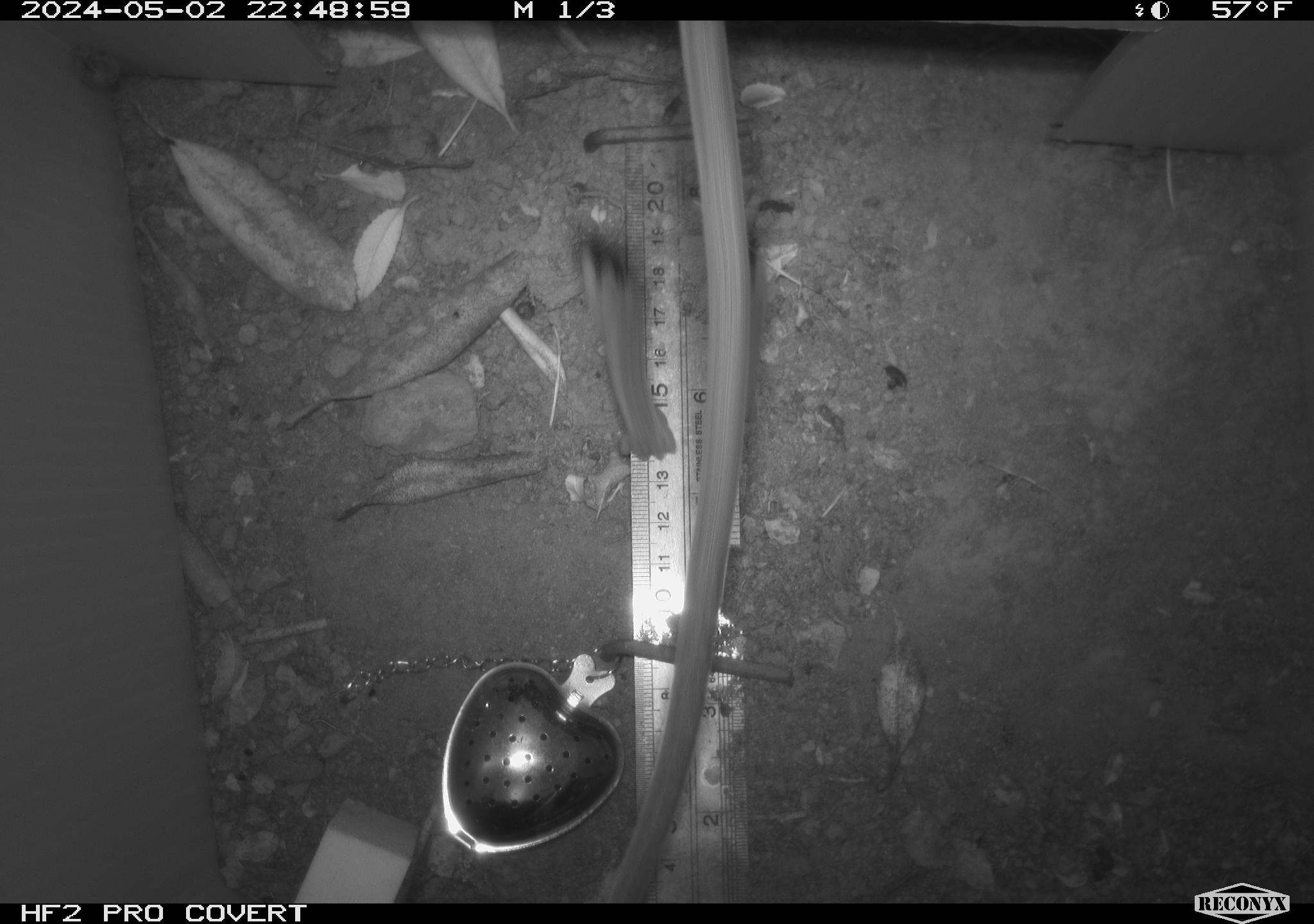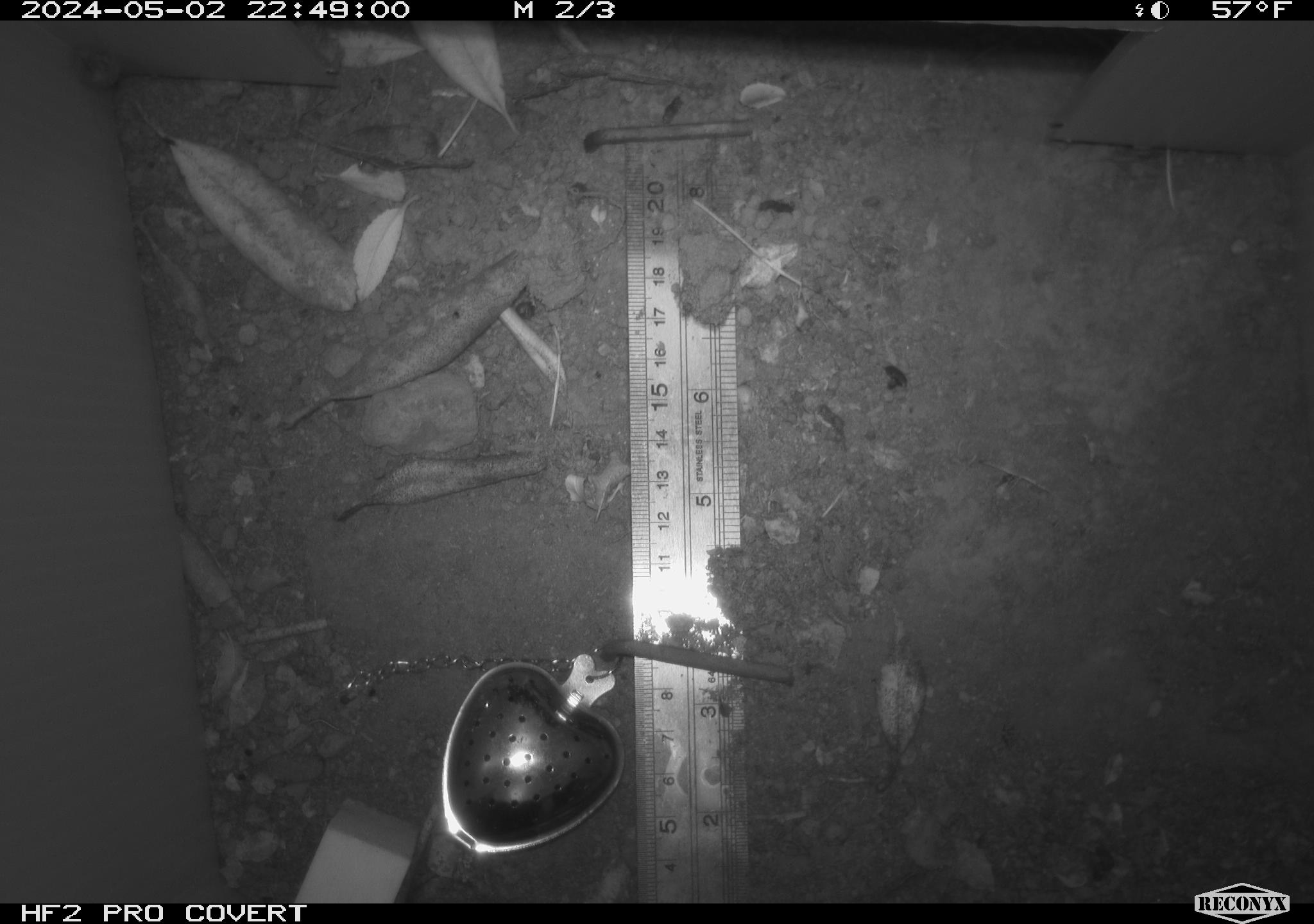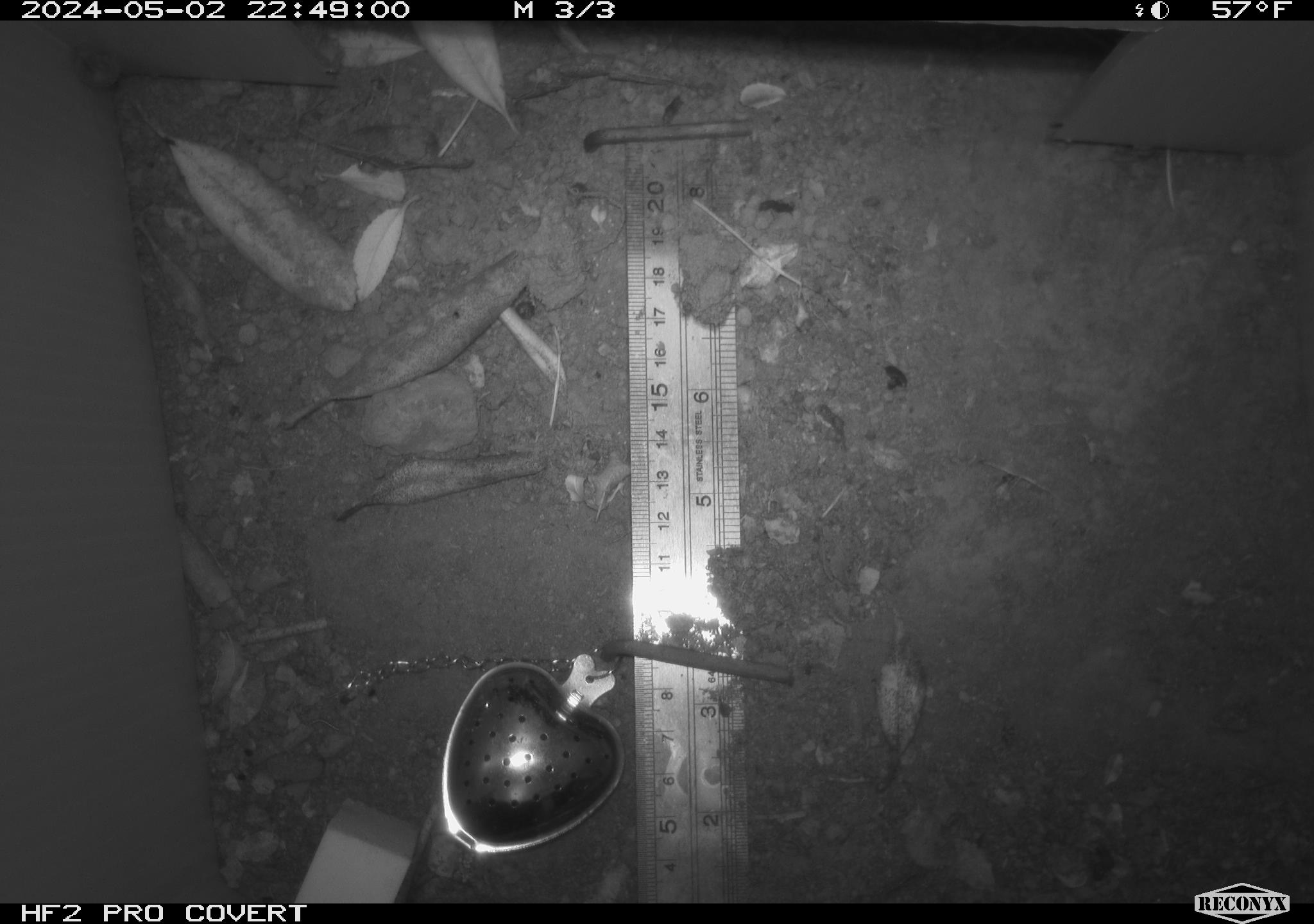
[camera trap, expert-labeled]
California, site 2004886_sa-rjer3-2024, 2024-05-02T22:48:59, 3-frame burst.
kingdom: Animalia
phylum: Chordata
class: Mammalia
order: Rodentia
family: Cricetidae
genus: Neotoma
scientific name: Neotoma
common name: pack rat or woodrat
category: neotoma species